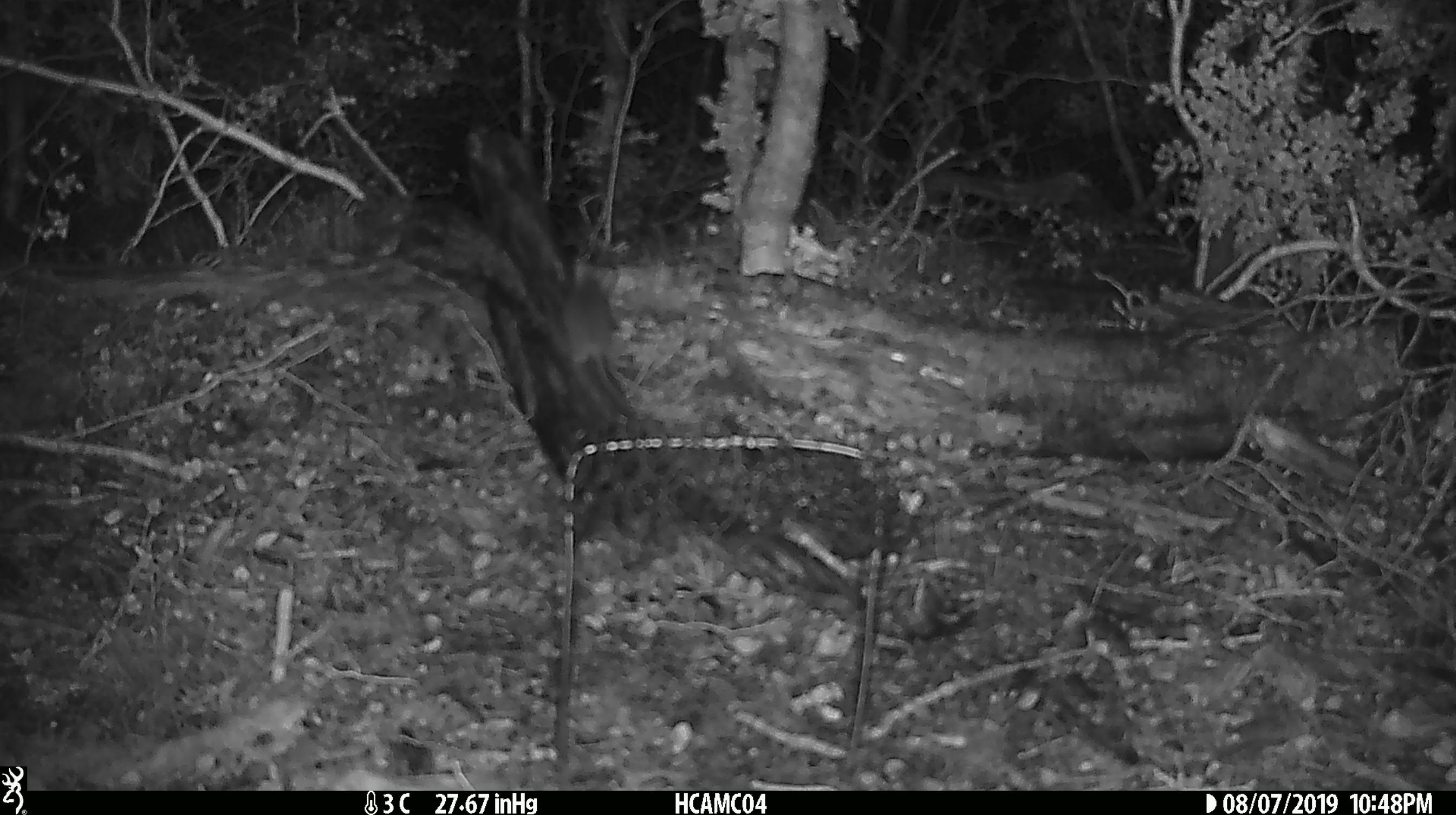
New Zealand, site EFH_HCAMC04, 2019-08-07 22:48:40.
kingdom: Animalia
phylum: Chordata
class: Mammalia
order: Rodentia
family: Muridae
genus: Mus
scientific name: Mus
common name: mouse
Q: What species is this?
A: Mouse (Mus).